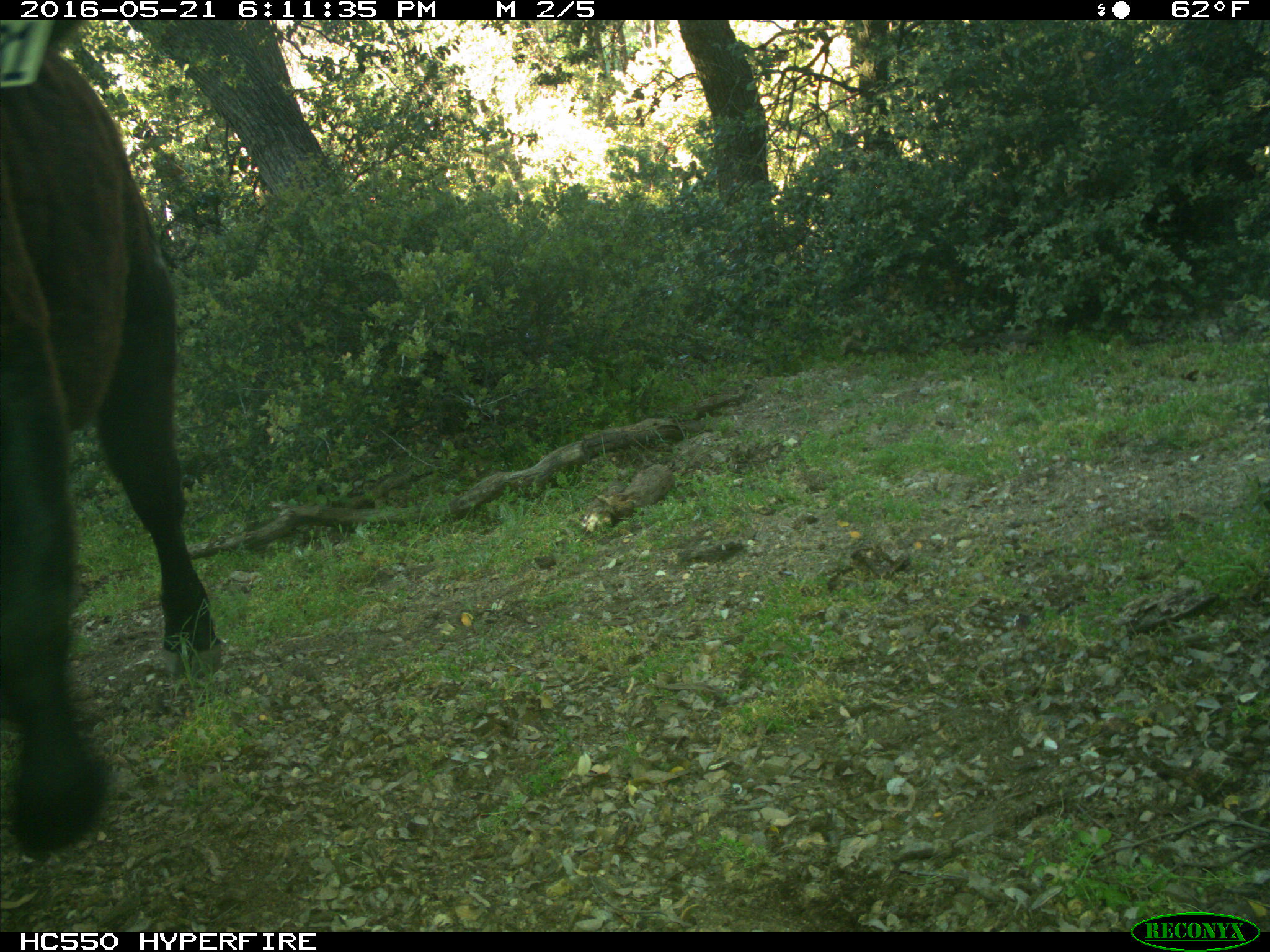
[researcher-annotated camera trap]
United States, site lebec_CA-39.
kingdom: Animalia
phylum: Chordata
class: Mammalia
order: Artiodactyla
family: Bovidae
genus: Bos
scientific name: Bos taurus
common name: domestic cow